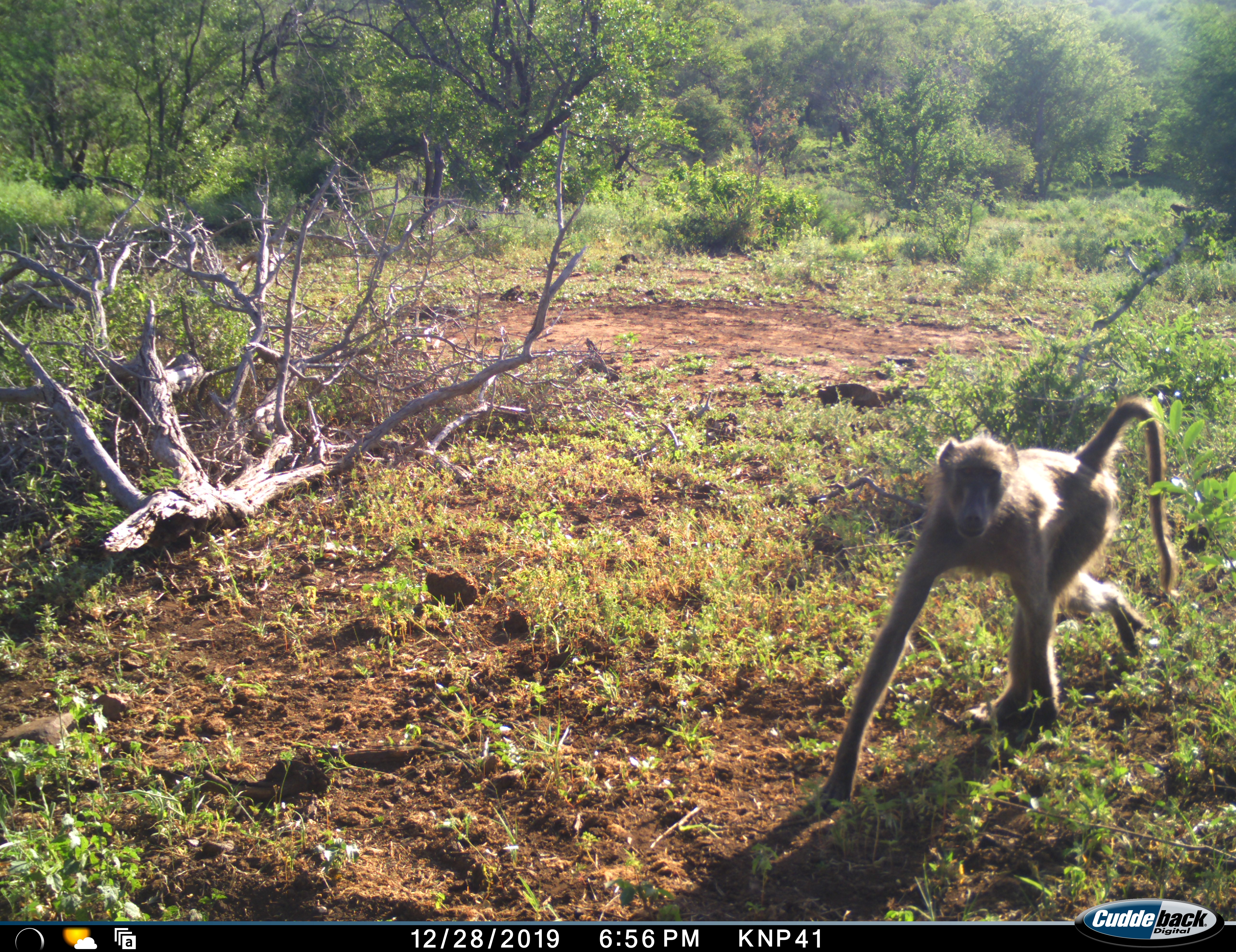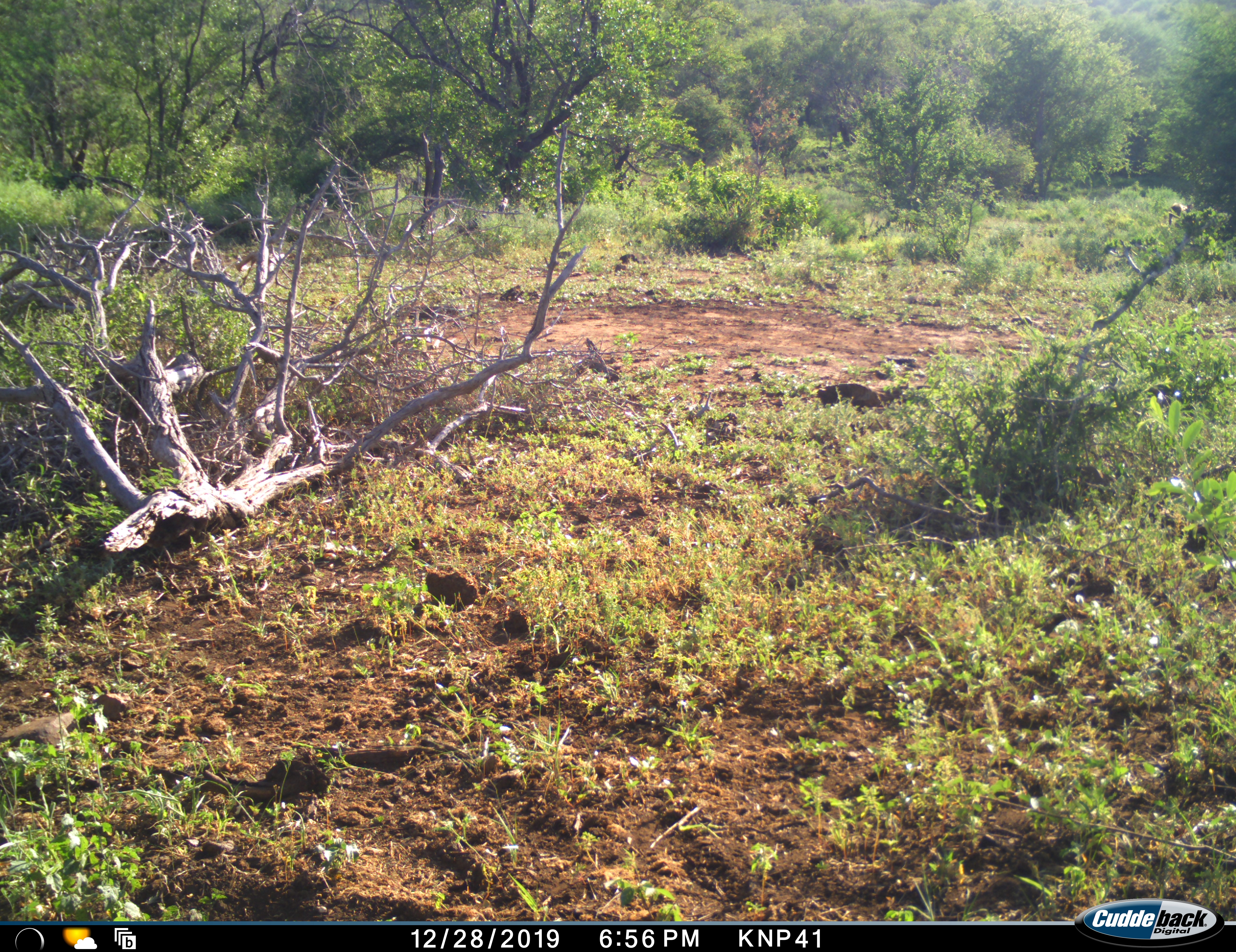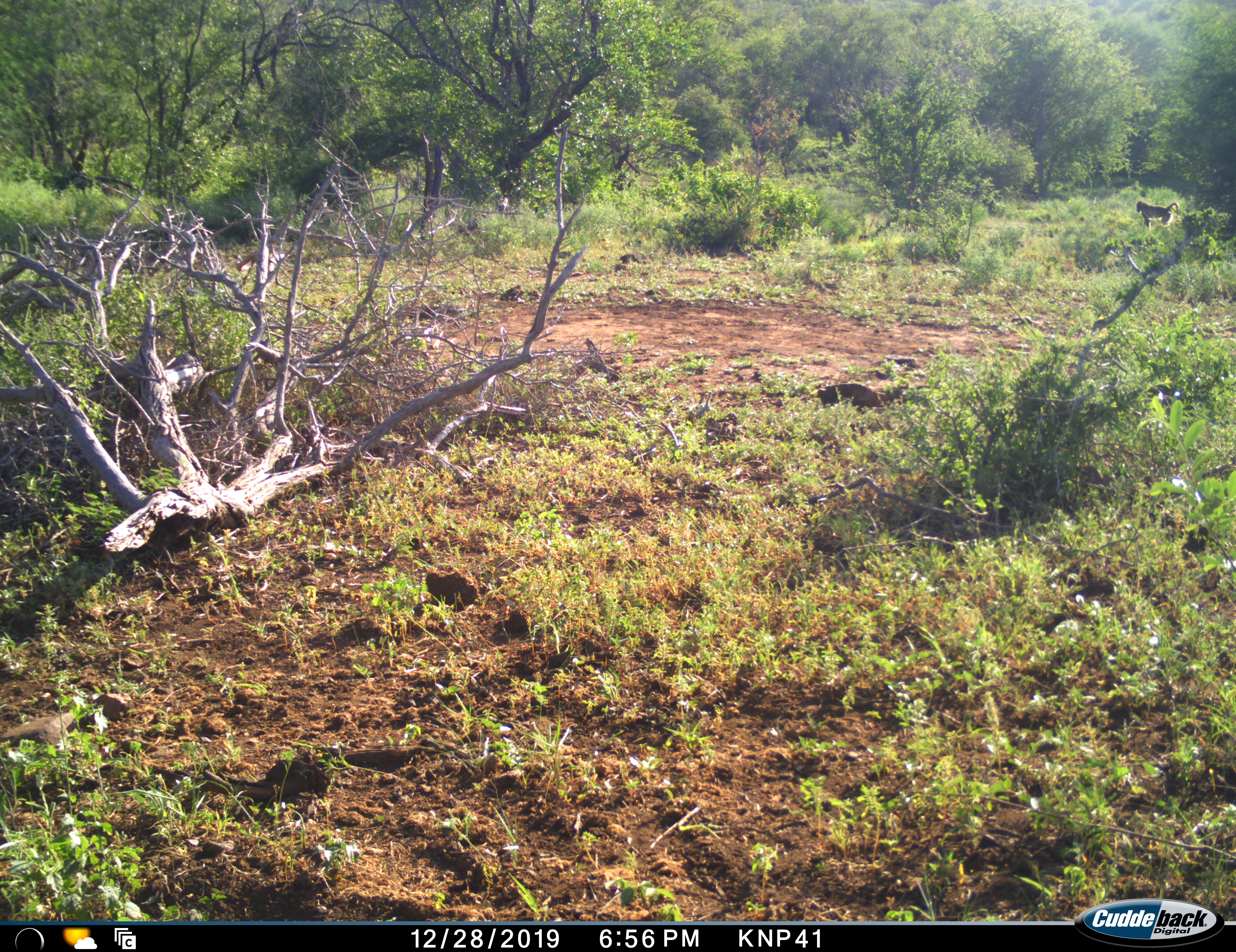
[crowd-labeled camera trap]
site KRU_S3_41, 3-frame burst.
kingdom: Animalia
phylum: Chordata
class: Mammalia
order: Primates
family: Cercopithecidae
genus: Papio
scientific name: Papio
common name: baboon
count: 2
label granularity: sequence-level